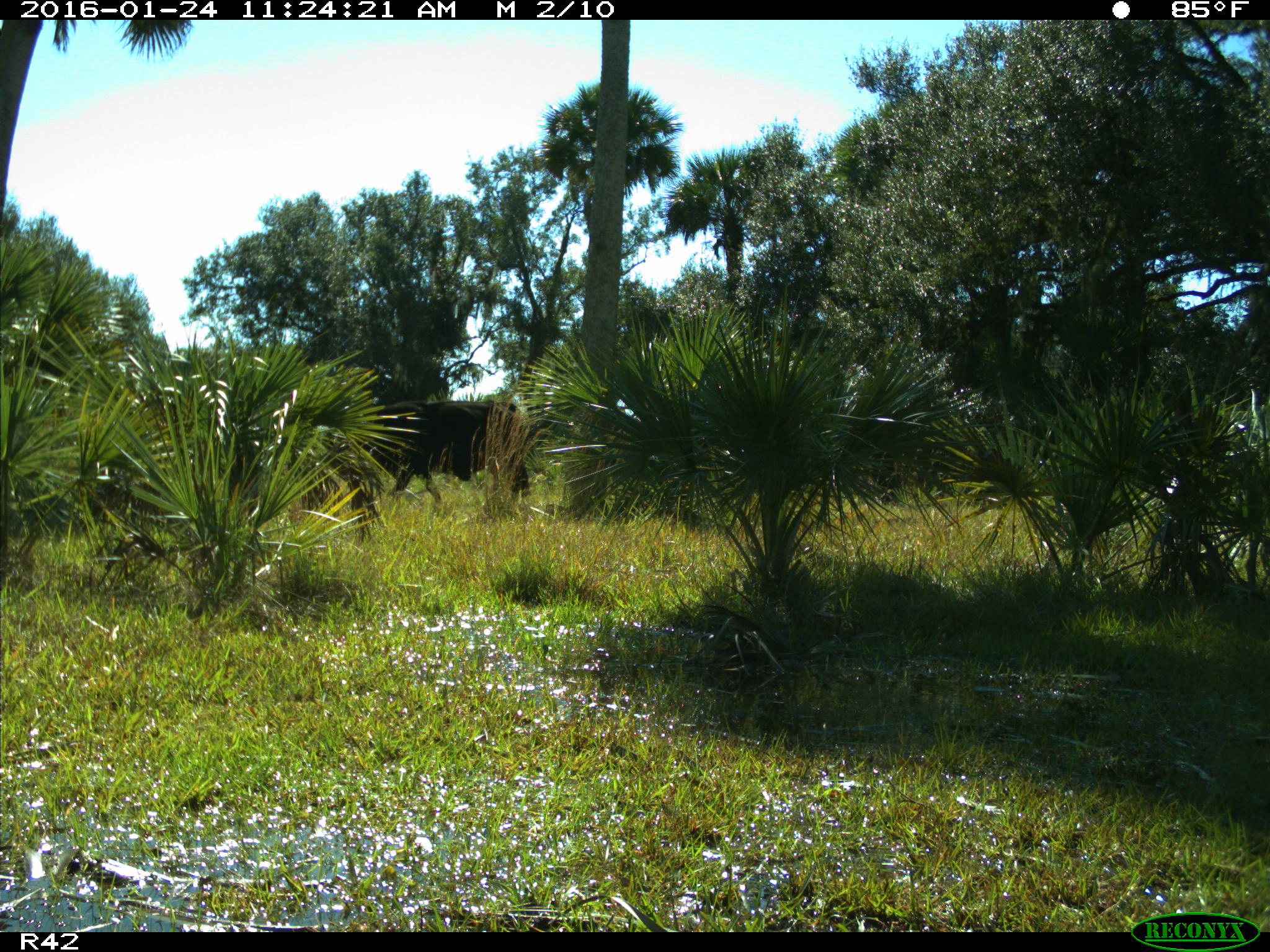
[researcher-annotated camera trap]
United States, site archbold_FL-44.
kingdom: Animalia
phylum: Chordata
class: Mammalia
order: Artiodactyla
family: Bovidae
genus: Bos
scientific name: Bos taurus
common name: domestic cow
Bos taurus (domestic cow).